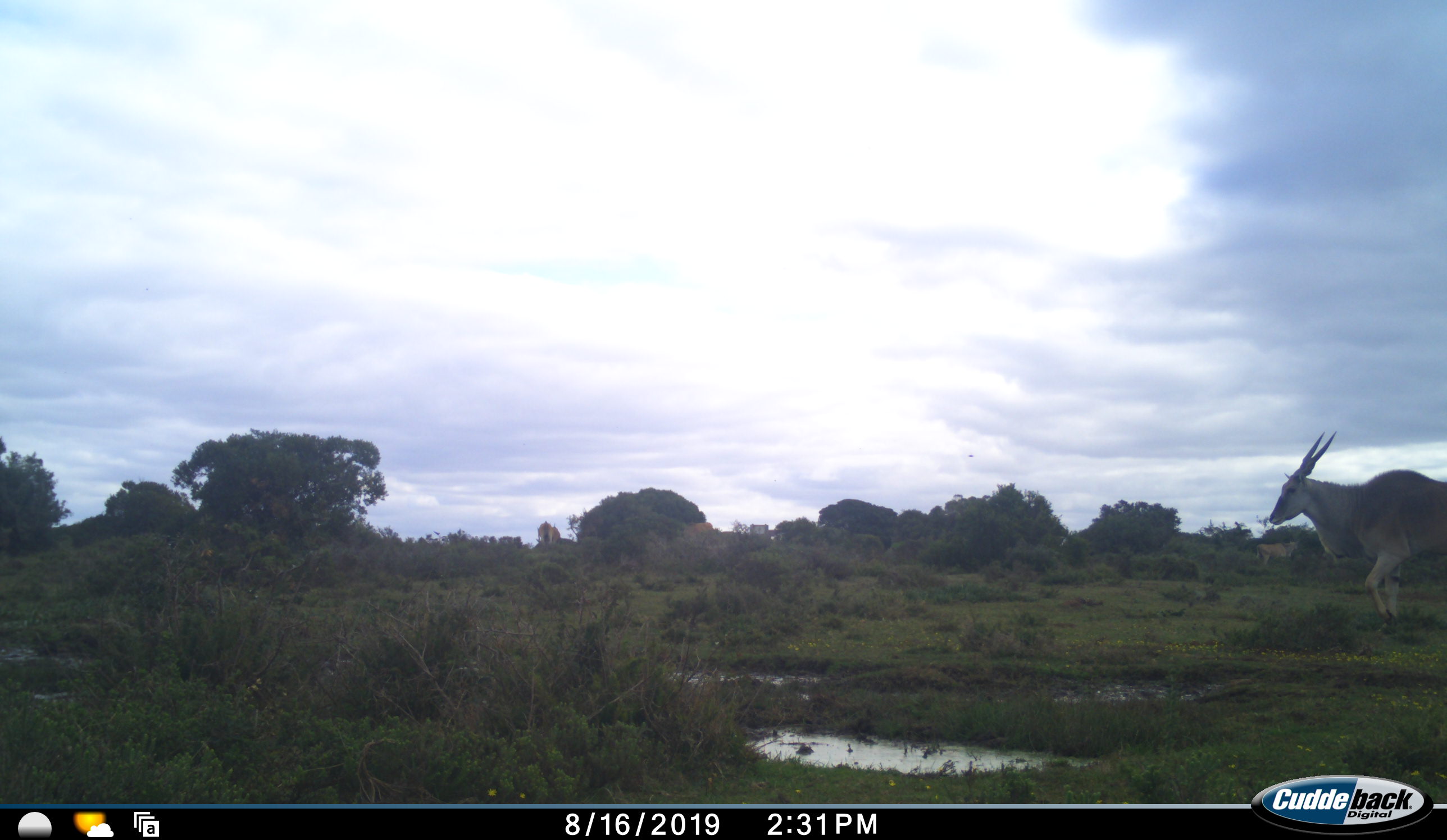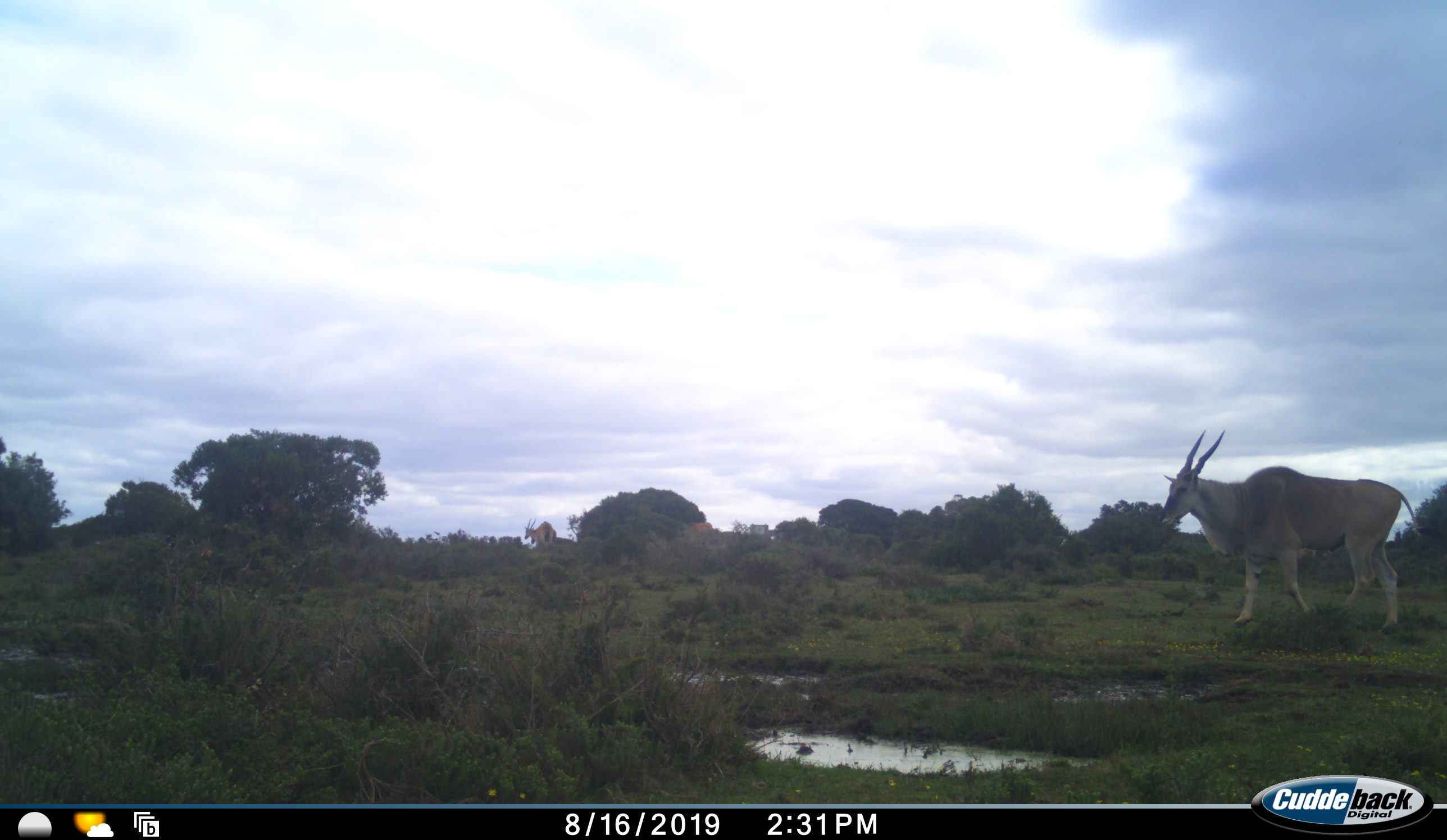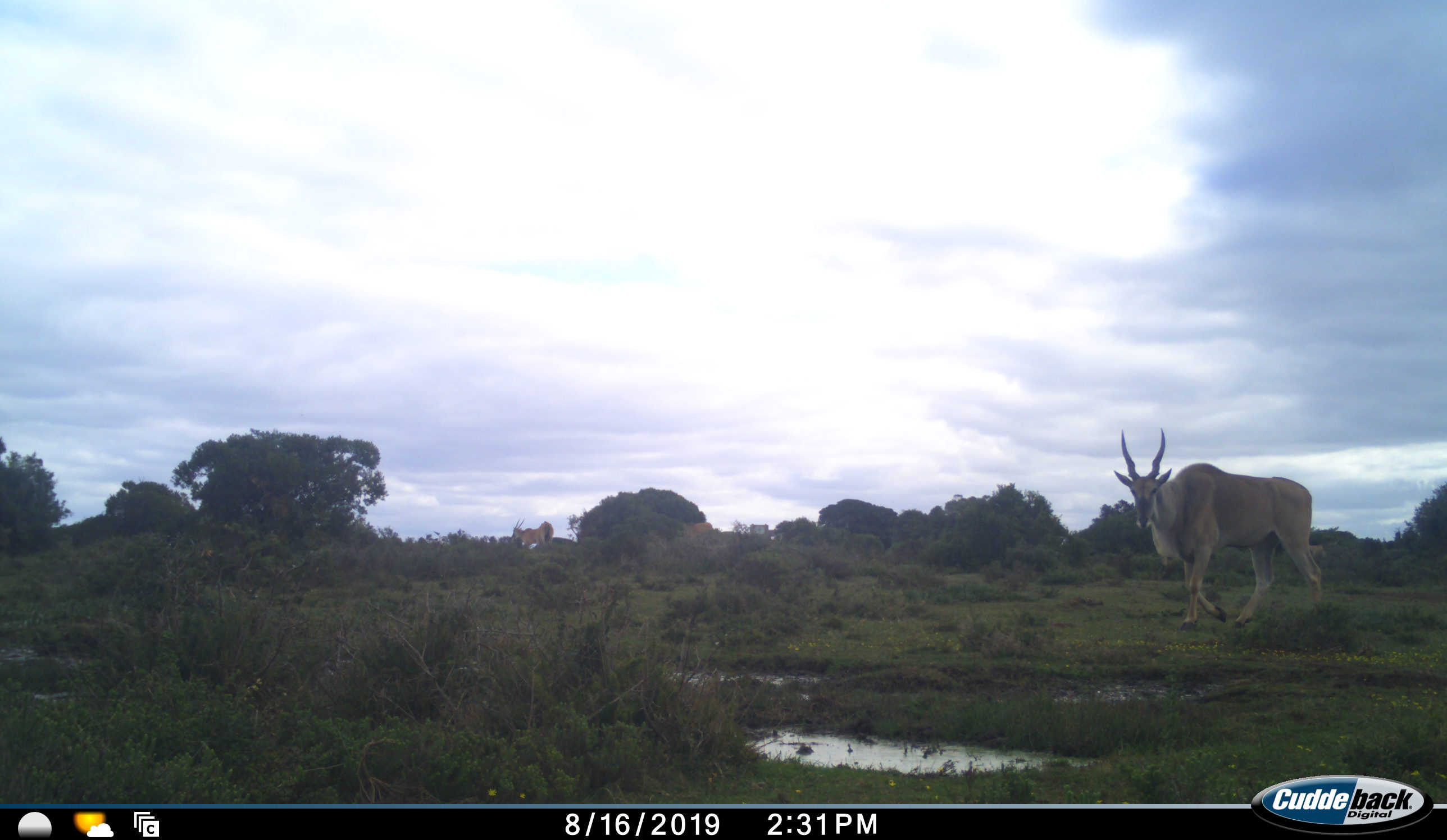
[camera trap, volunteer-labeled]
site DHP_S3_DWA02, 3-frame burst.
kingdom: Animalia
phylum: Chordata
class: Mammalia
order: Artiodactyla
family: Bovidae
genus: Tragelaphus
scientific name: Tragelaphus oryx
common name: eland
Eland (Tragelaphus oryx), count 2. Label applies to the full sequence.